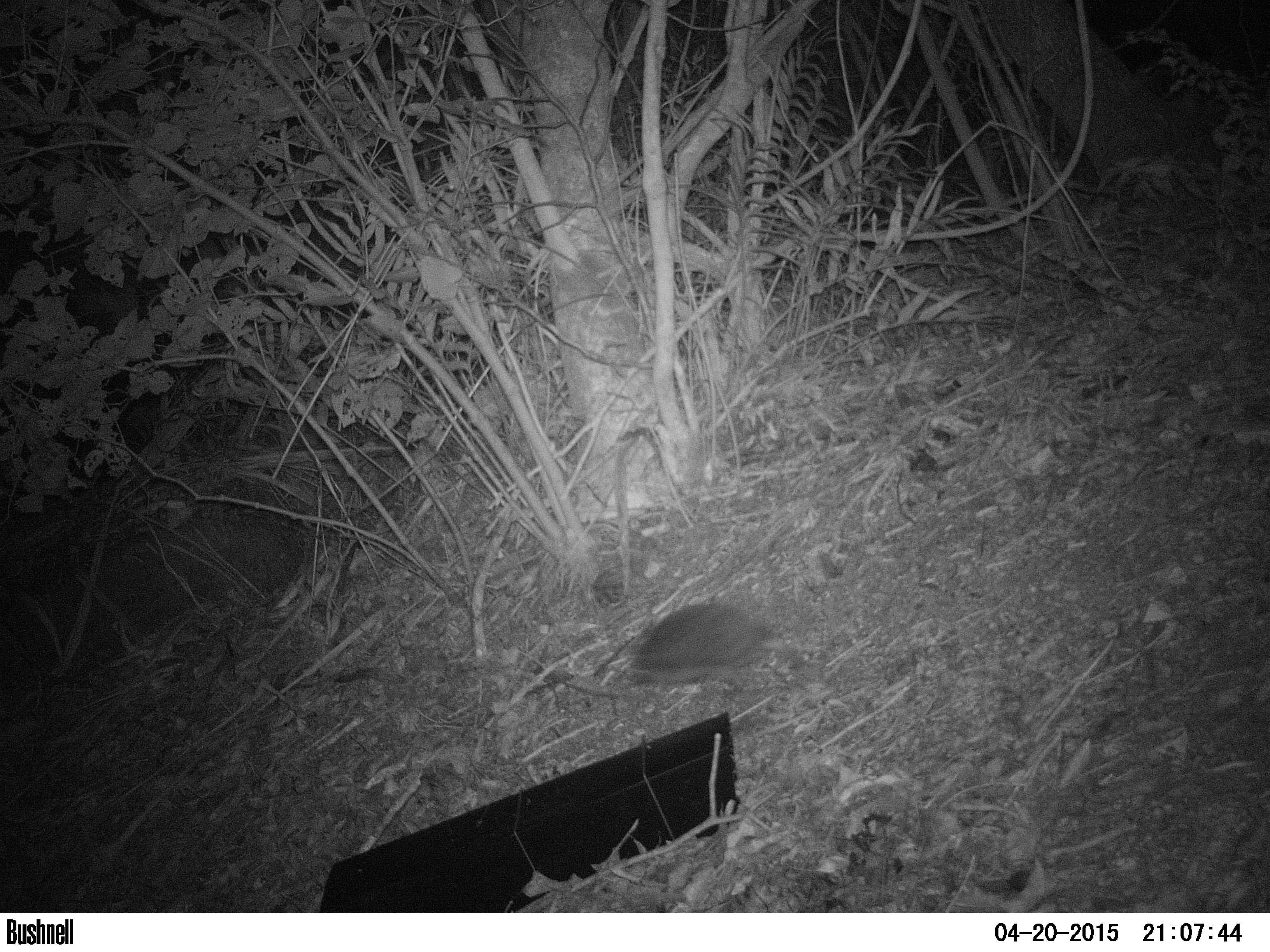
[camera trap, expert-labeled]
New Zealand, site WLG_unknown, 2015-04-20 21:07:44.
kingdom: Animalia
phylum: Chordata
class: Mammalia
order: Eulipotyphla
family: Erinaceidae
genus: Erinaceus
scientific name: Erinaceus europaeus europaeus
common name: european hedgehog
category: hedgehog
Hedgehog (european hedgehog) (Erinaceus europaeus europaeus).